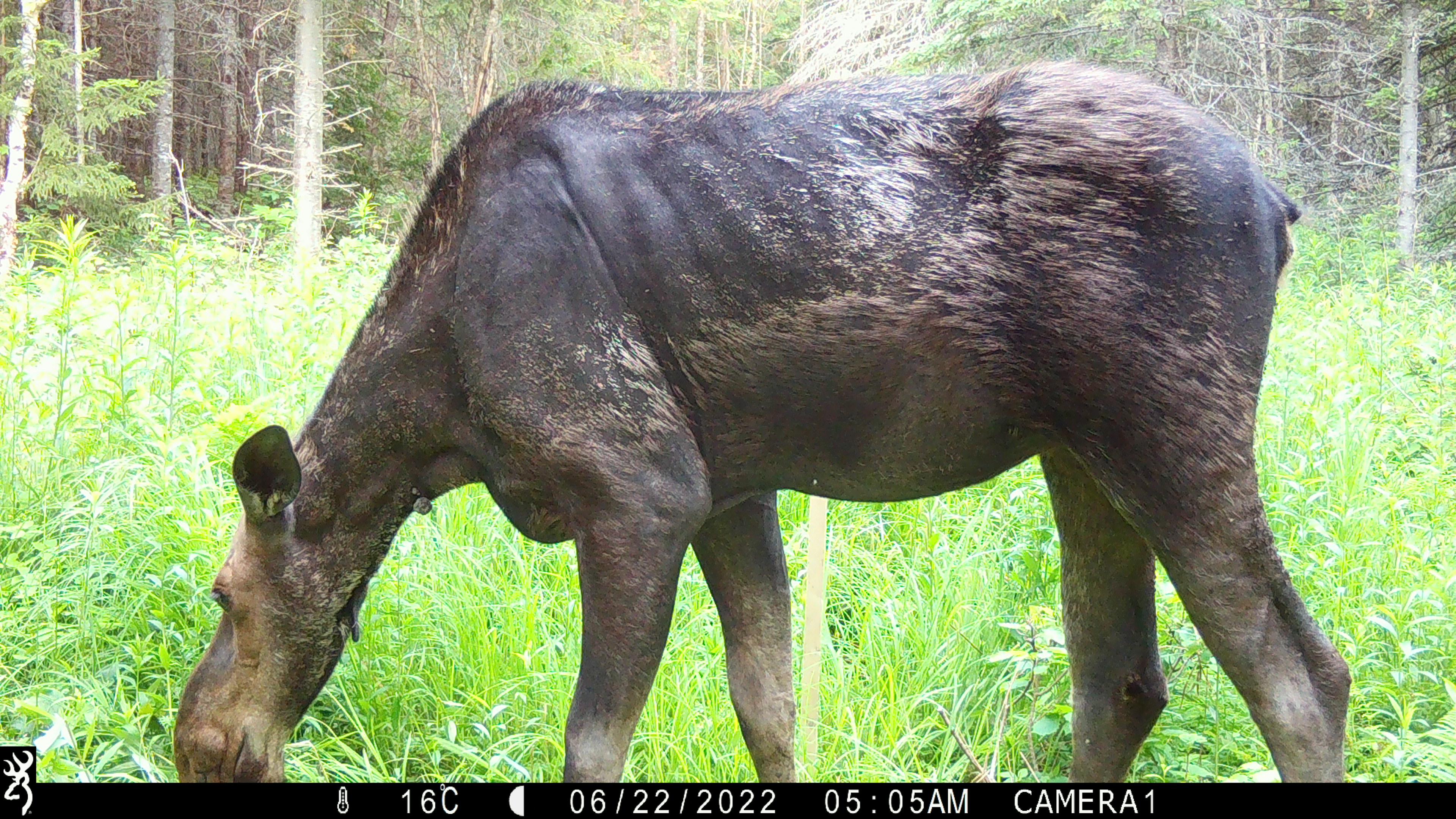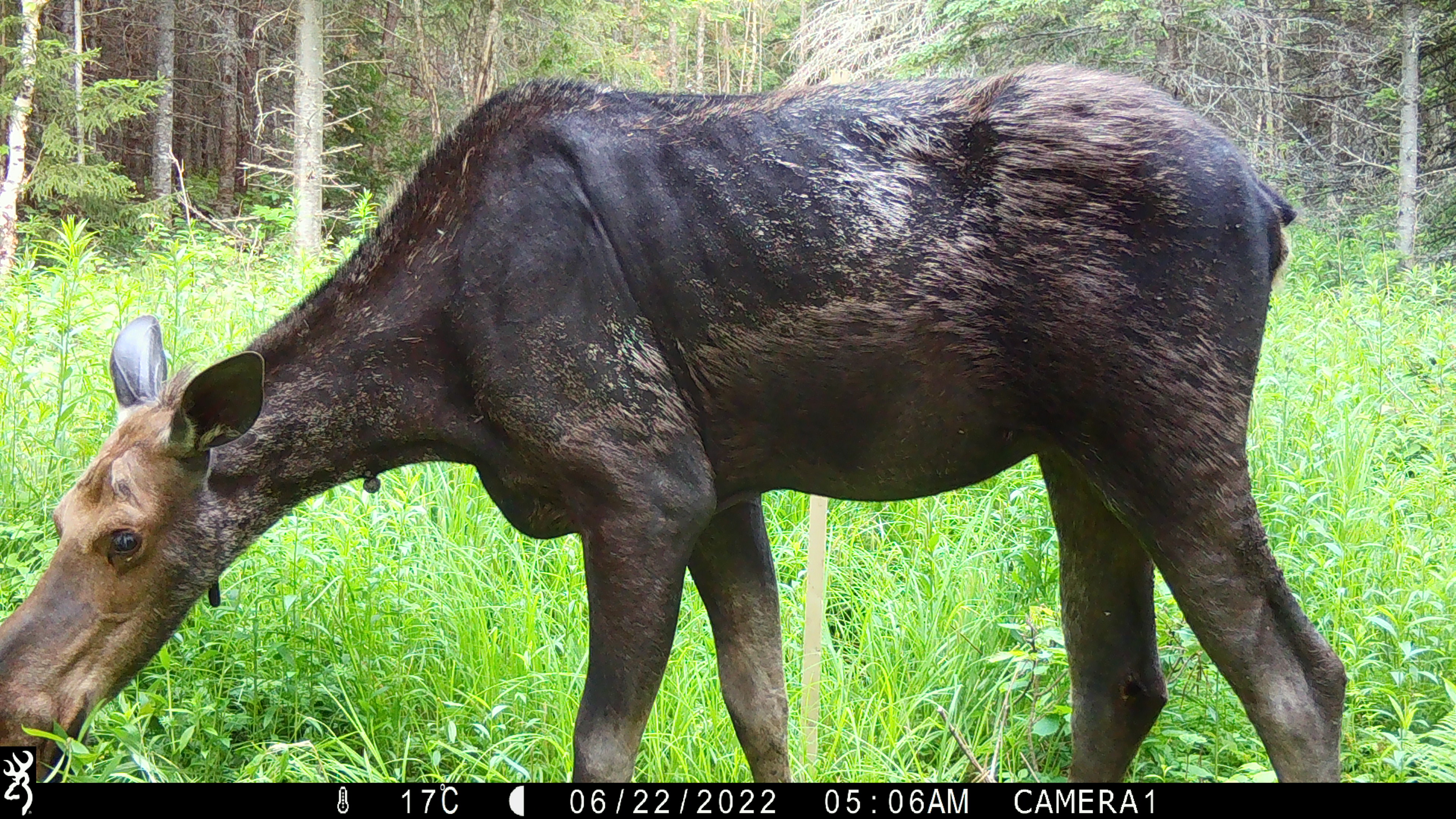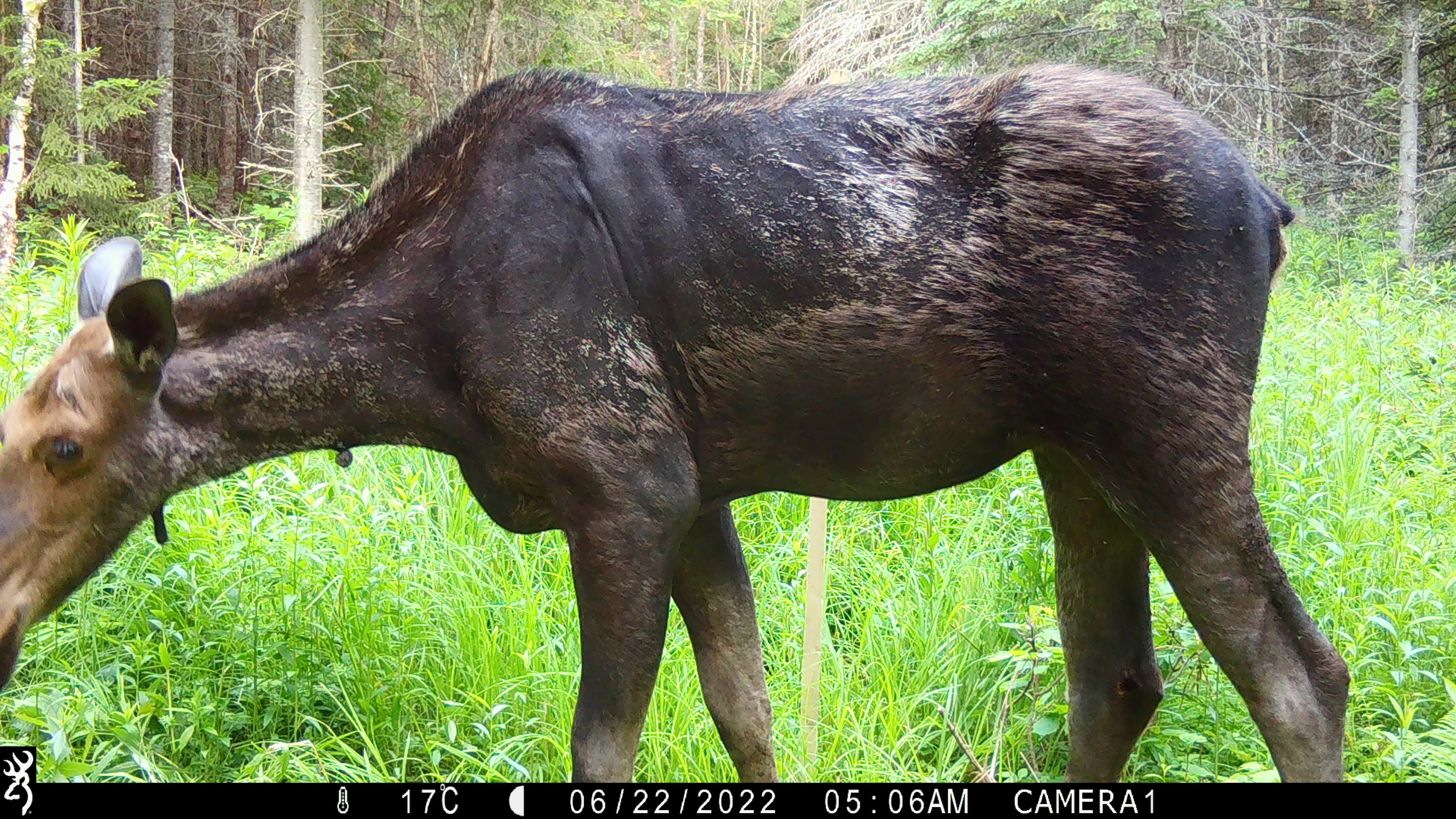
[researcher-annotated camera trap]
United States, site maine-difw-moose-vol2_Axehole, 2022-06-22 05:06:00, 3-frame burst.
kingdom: Animalia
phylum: Chordata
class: Mammalia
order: Artiodactyla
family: Cervidae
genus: Alces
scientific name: Alces alces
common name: moose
Moose (Alces alces).